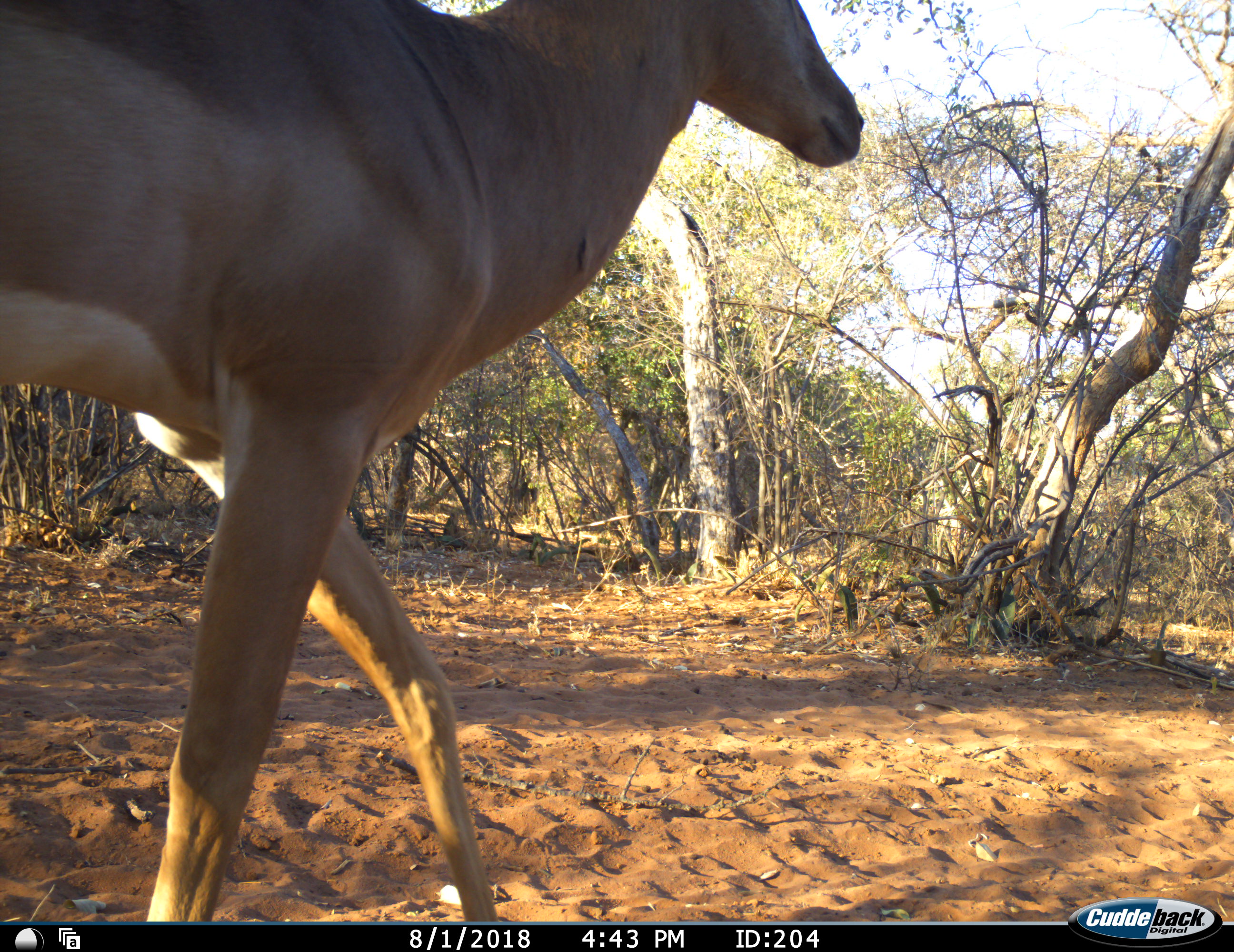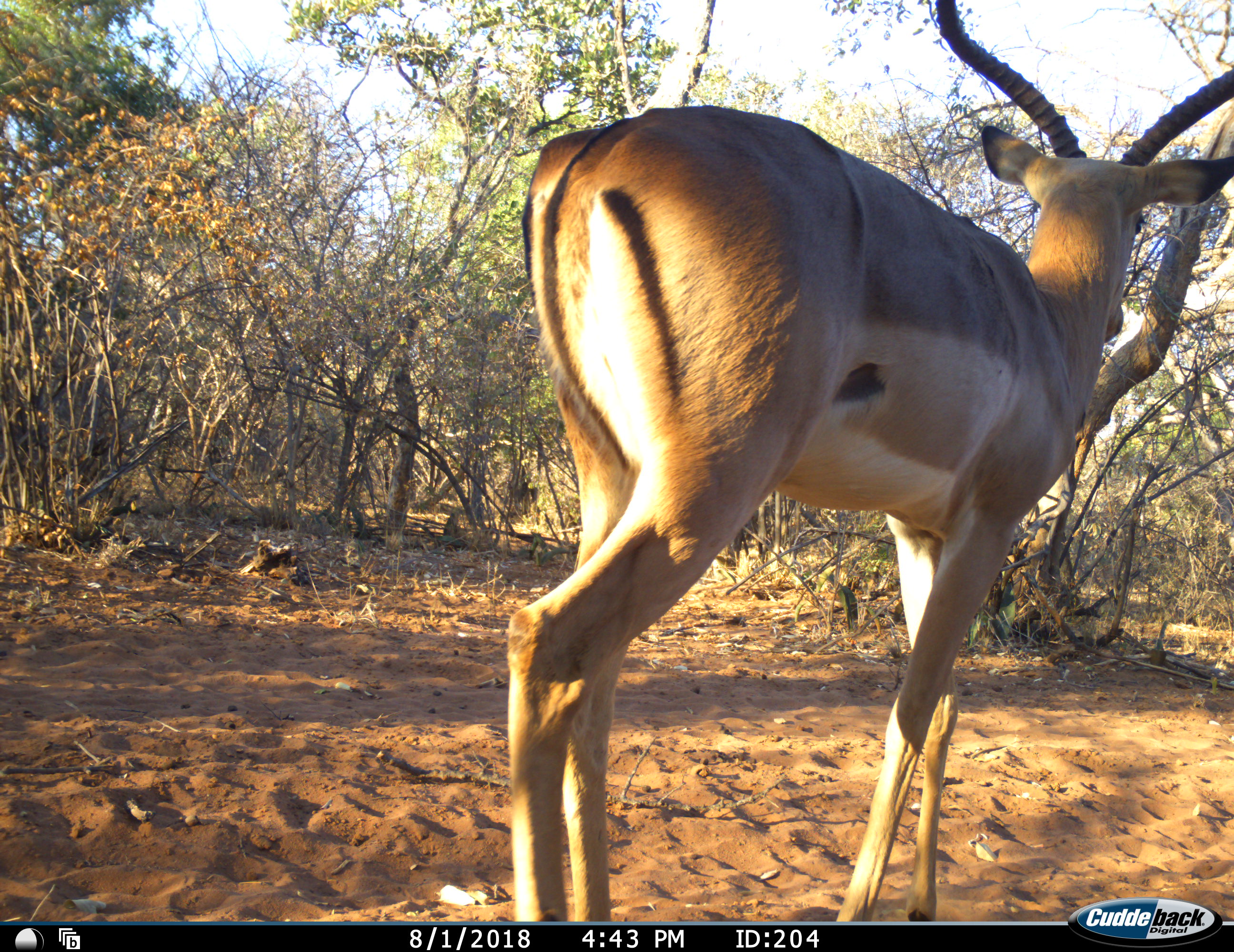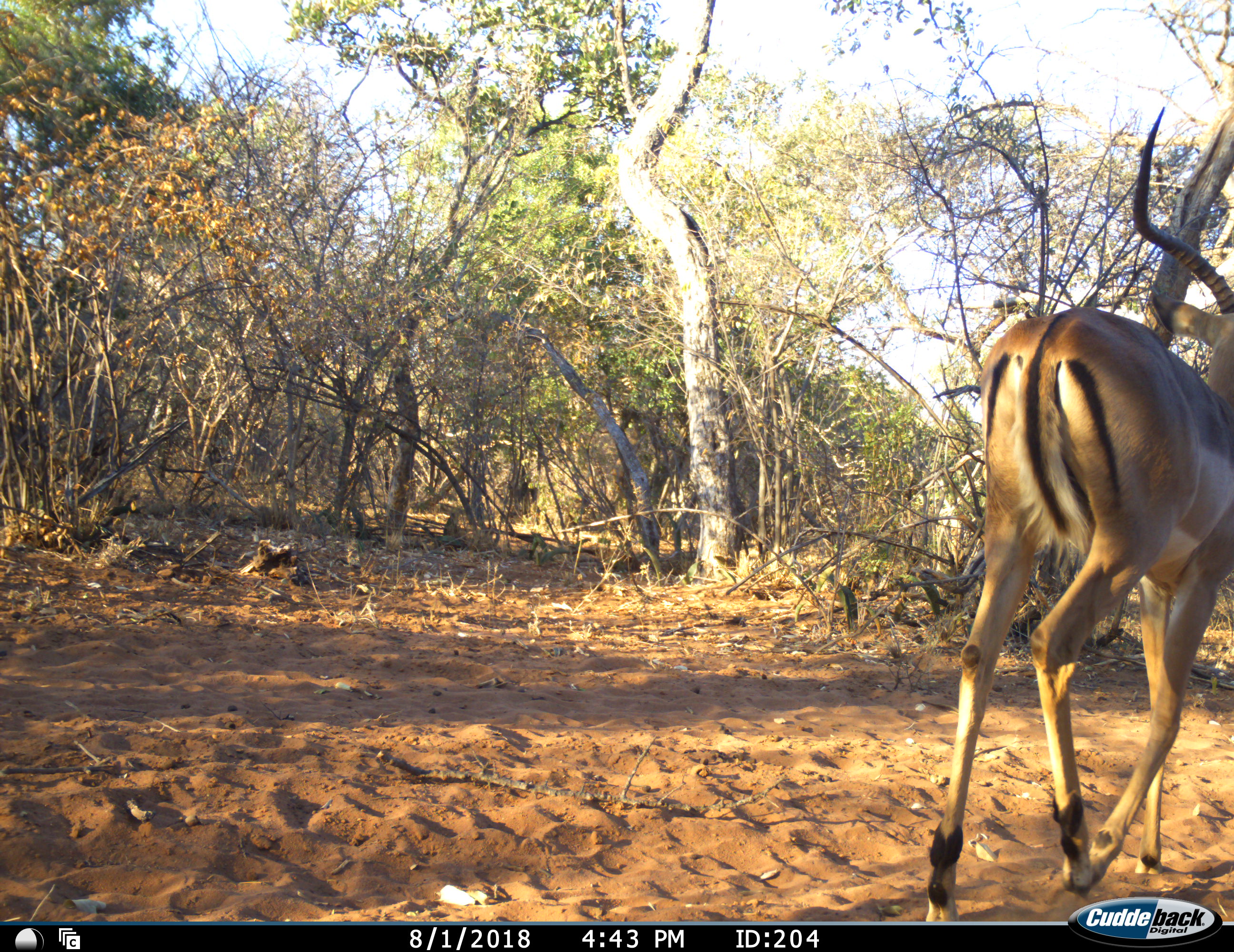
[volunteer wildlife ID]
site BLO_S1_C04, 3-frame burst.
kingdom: Animalia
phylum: Chordata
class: Mammalia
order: Artiodactyla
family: Bovidae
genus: Aepyceros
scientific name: Aepyceros melampus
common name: impala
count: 1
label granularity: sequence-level